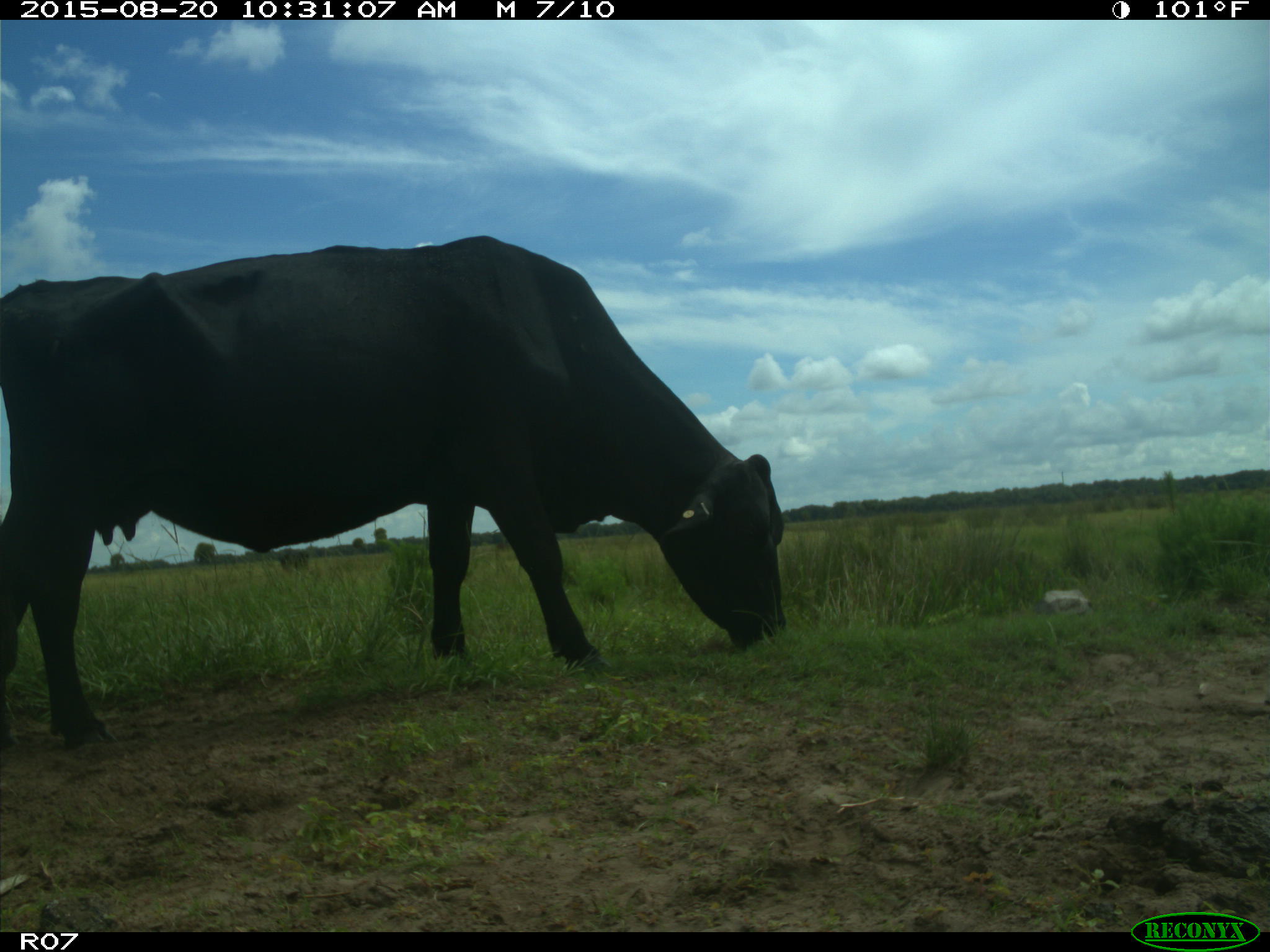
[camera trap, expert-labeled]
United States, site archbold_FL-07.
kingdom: Animalia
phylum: Chordata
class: Mammalia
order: Artiodactyla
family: Bovidae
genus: Bos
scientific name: Bos taurus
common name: domestic cow